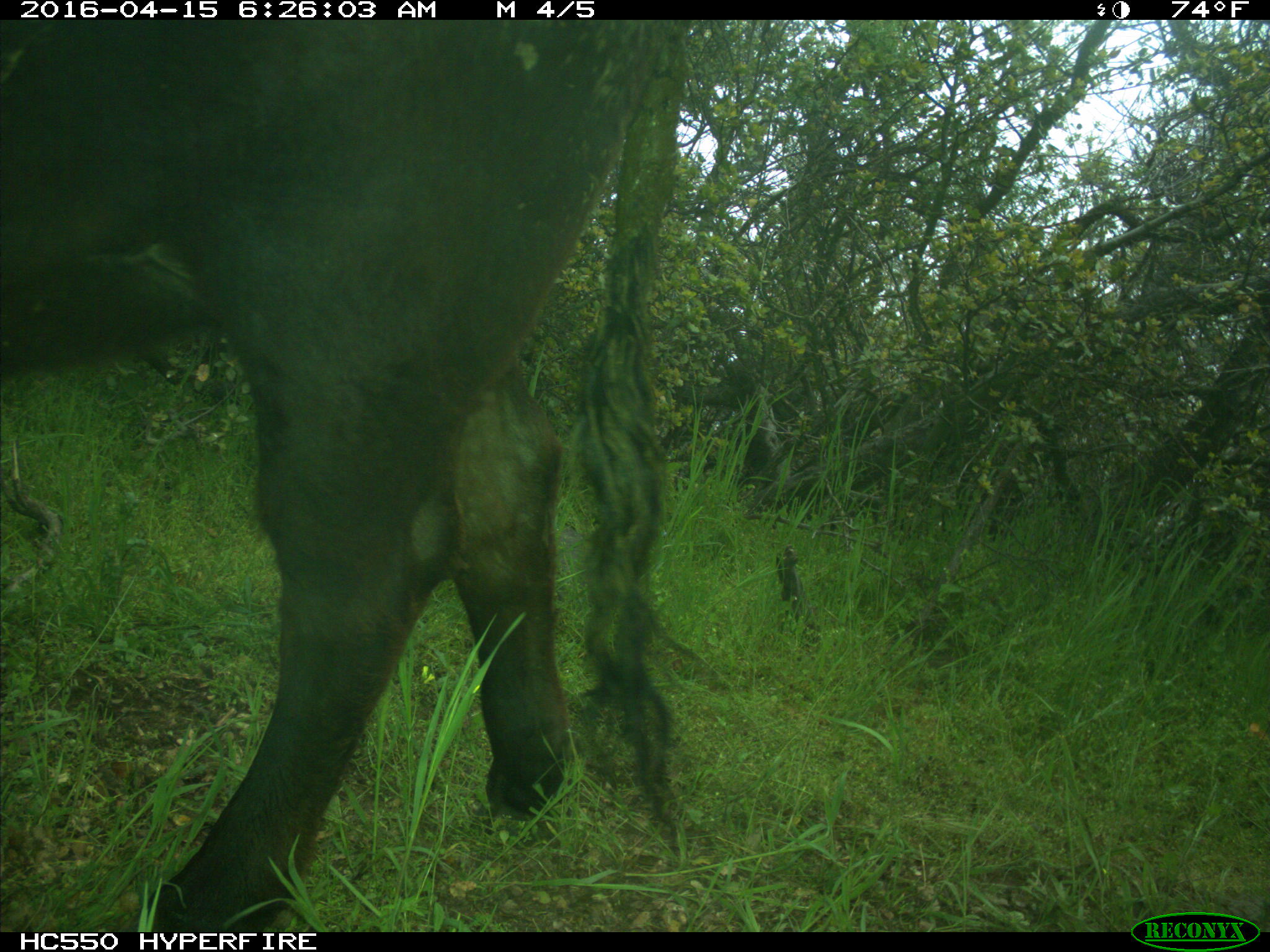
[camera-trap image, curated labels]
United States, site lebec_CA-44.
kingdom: Animalia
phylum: Chordata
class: Mammalia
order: Artiodactyla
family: Bovidae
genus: Bos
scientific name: Bos taurus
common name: domestic cow